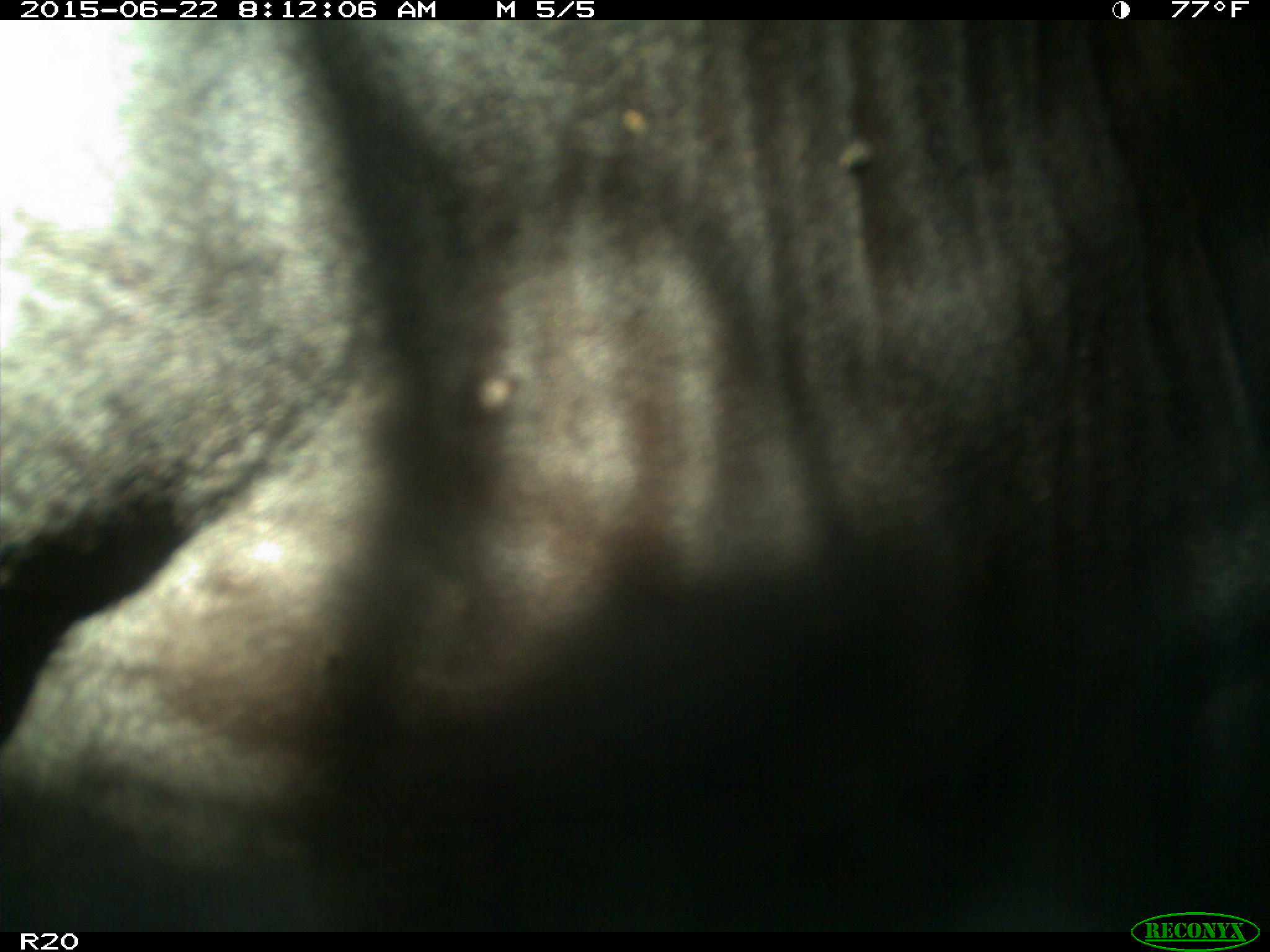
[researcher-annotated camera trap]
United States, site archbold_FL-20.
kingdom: Animalia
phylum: Chordata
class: Mammalia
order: Artiodactyla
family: Bovidae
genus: Bos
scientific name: Bos taurus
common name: domestic cow